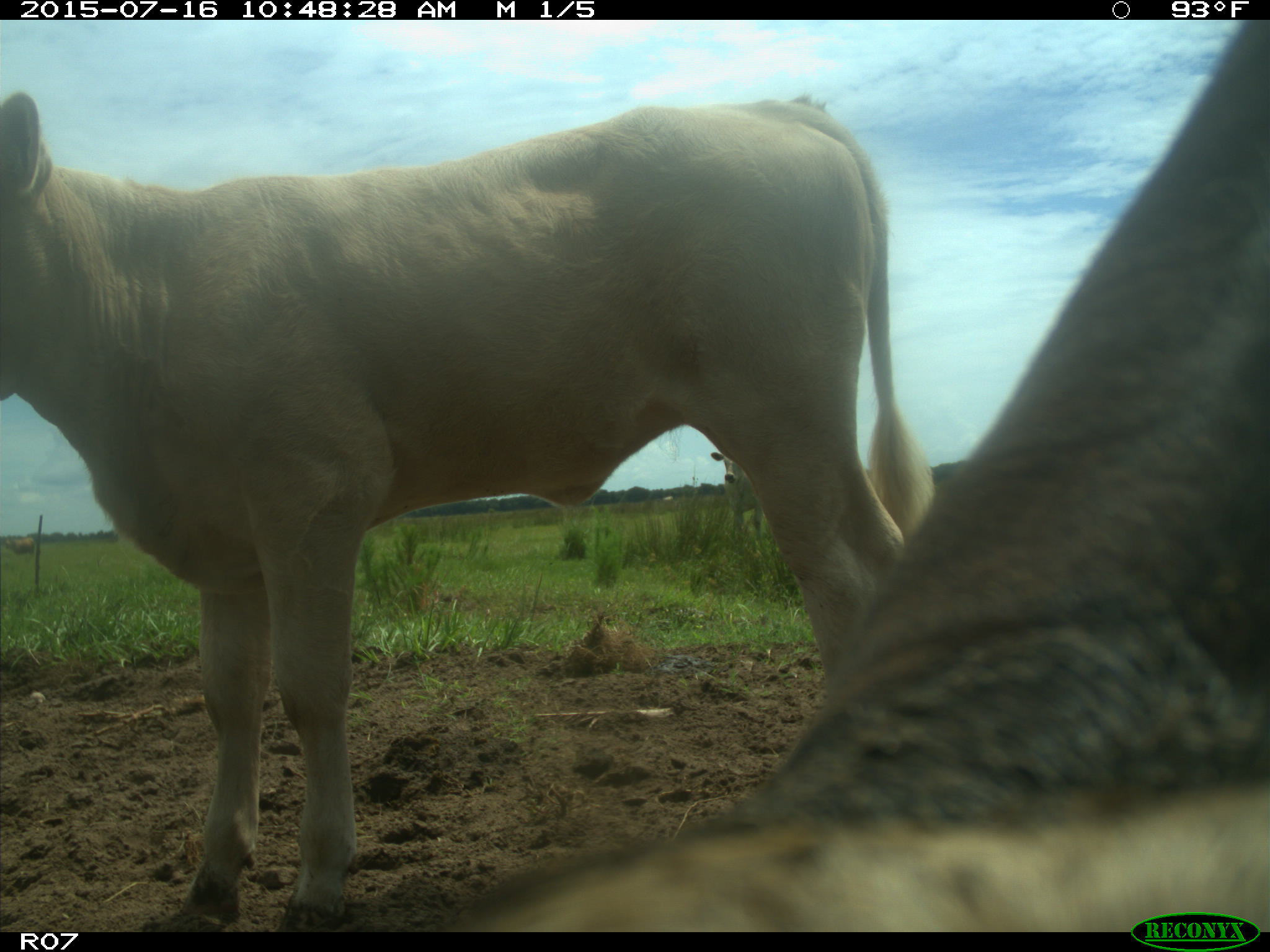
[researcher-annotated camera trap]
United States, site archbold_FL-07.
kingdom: Animalia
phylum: Chordata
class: Mammalia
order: Artiodactyla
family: Bovidae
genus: Bos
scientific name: Bos taurus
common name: domestic cow